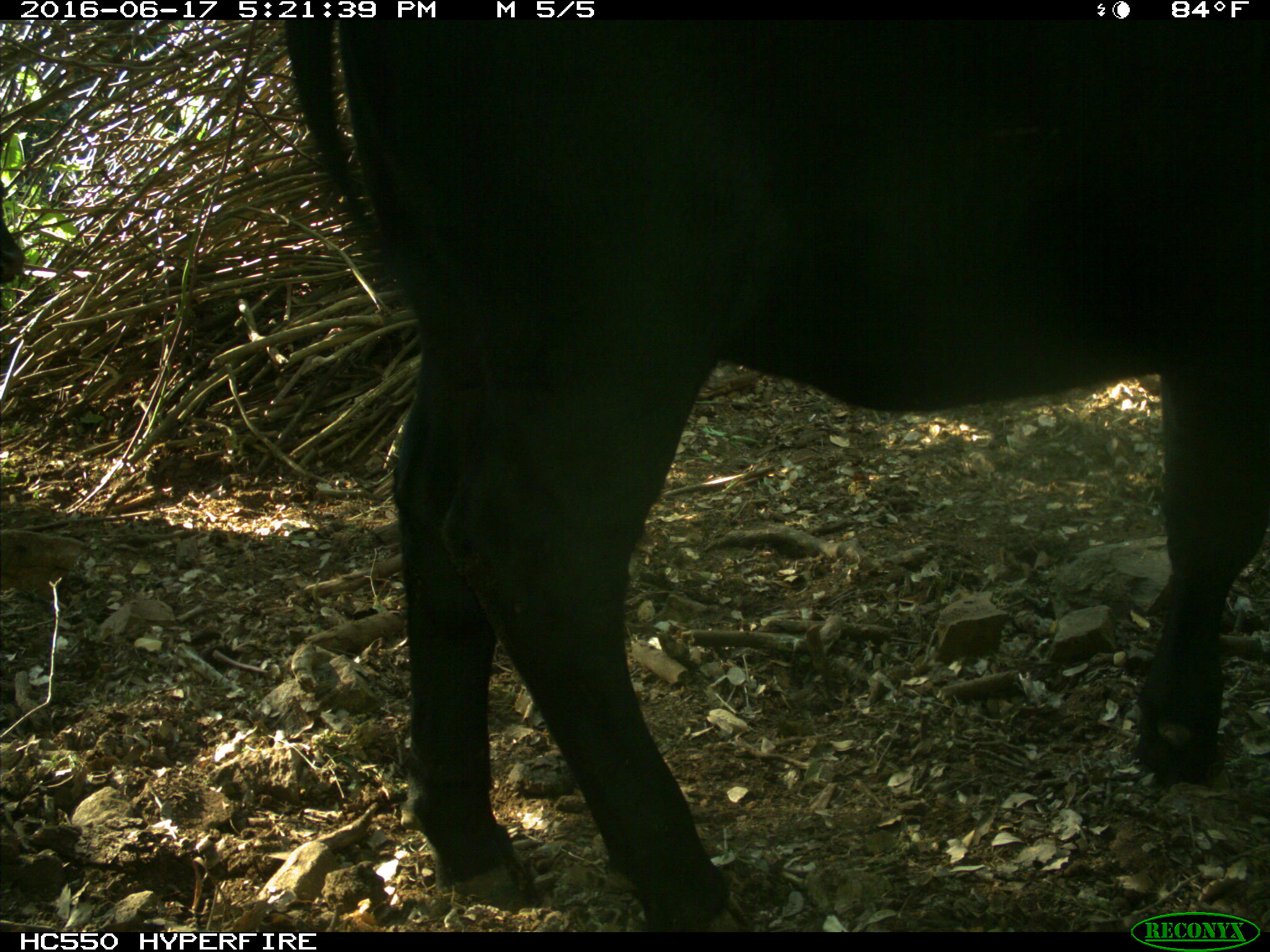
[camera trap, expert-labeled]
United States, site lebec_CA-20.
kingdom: Animalia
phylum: Chordata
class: Mammalia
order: Artiodactyla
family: Bovidae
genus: Bos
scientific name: Bos taurus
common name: domestic cow